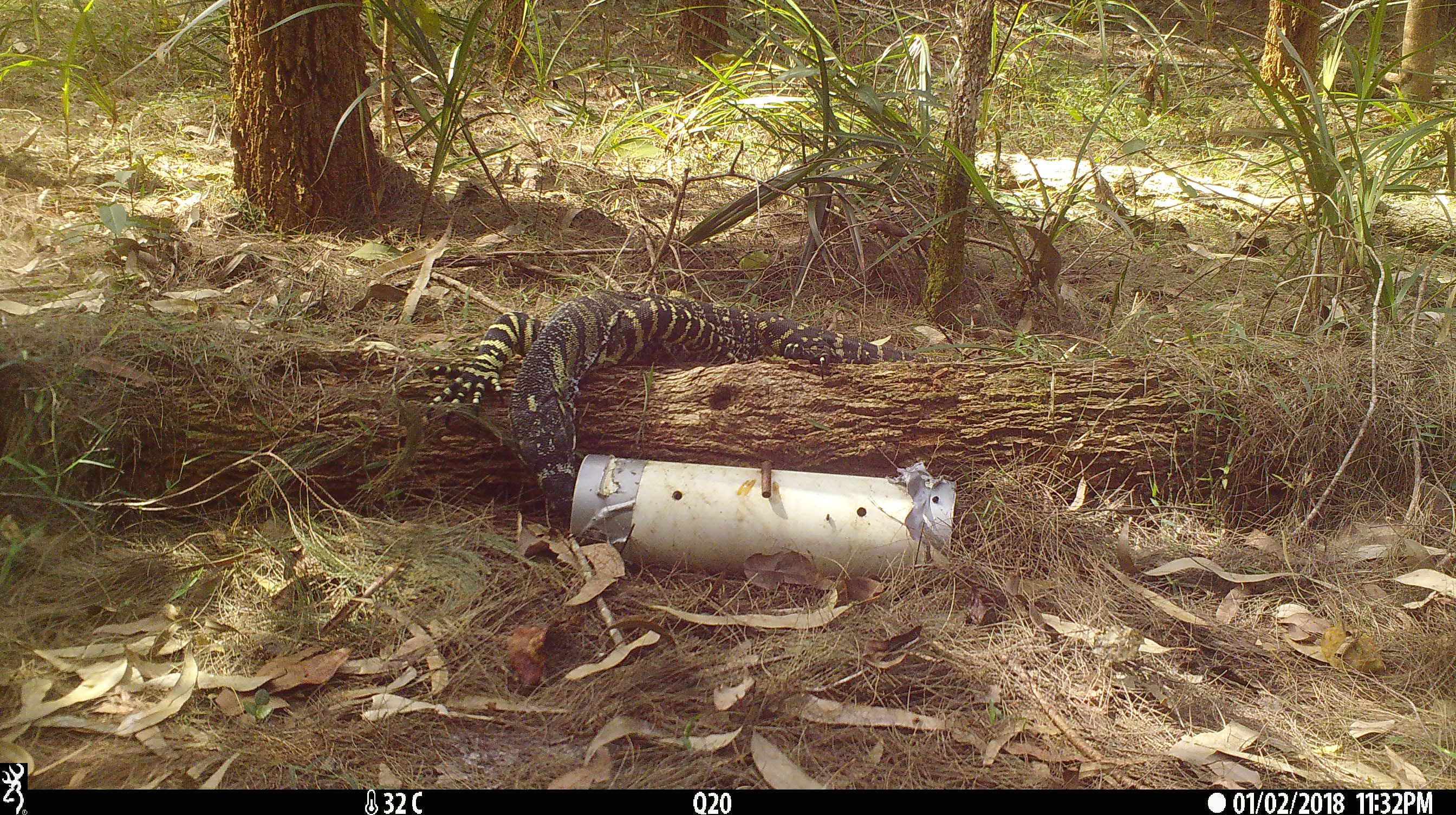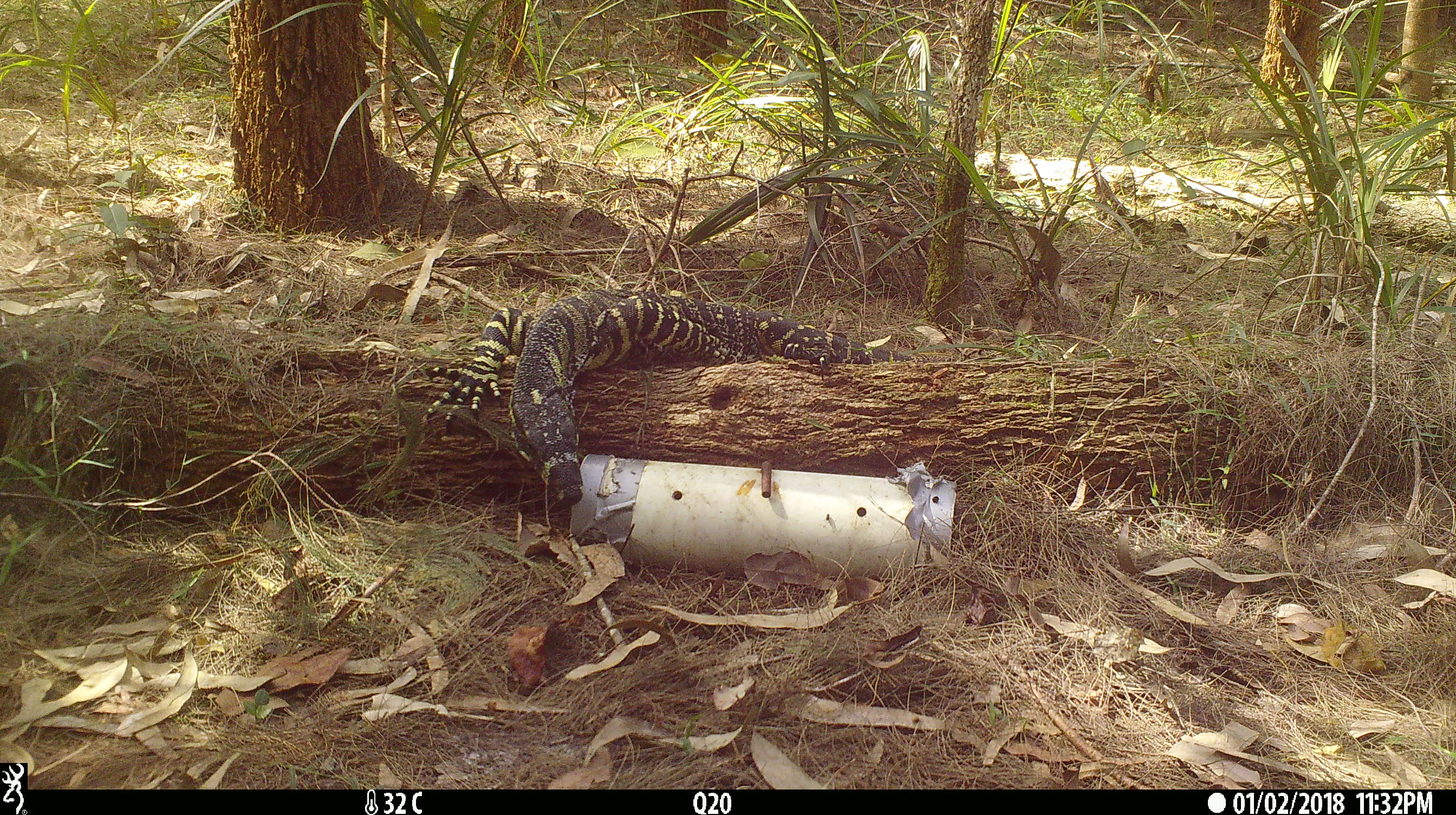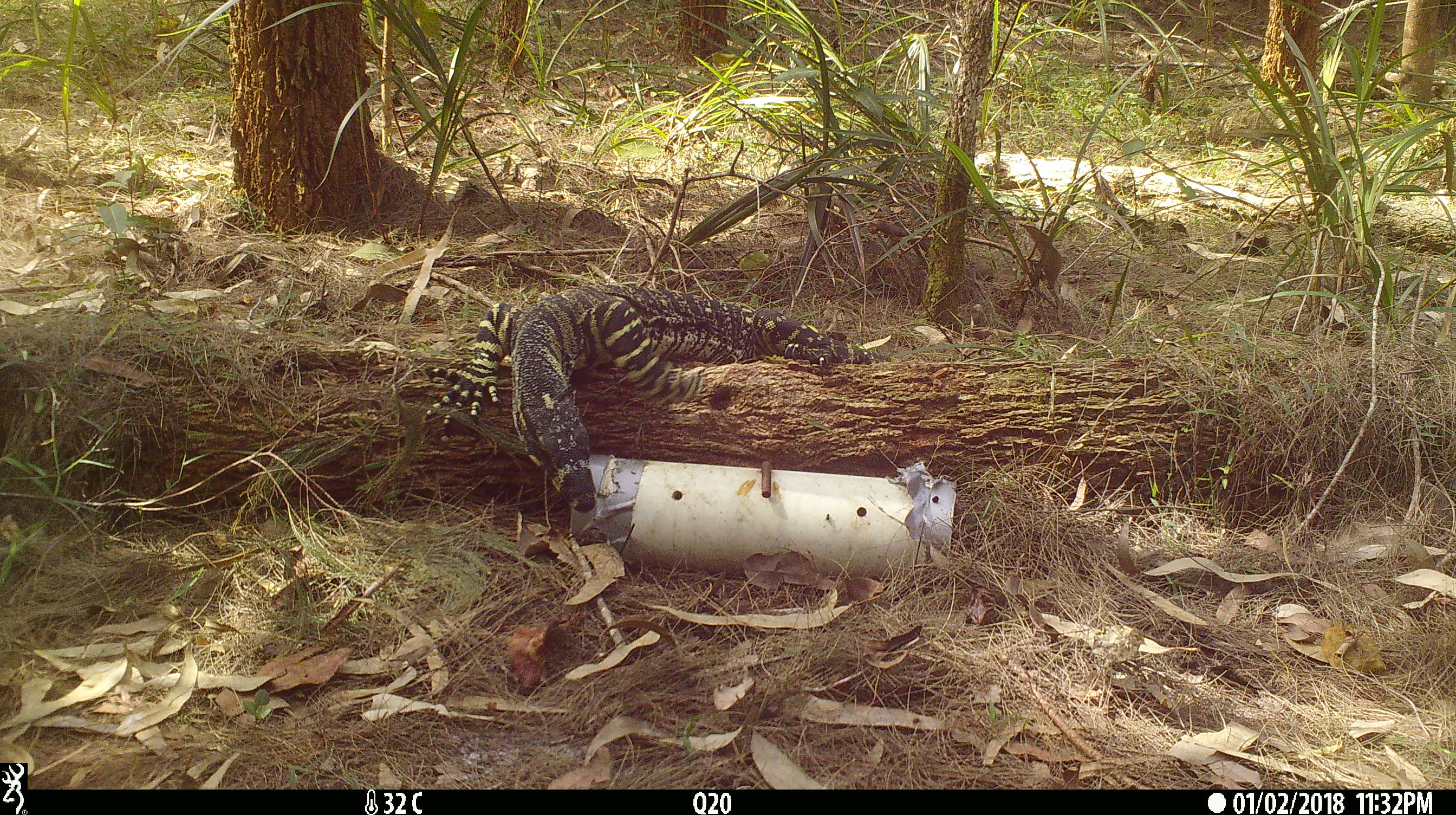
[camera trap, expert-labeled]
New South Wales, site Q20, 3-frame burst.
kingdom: Animalia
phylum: Chordata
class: Reptilia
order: Squamata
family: Varanidae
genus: Varanus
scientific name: Varanus varius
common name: lace monitor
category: goanna